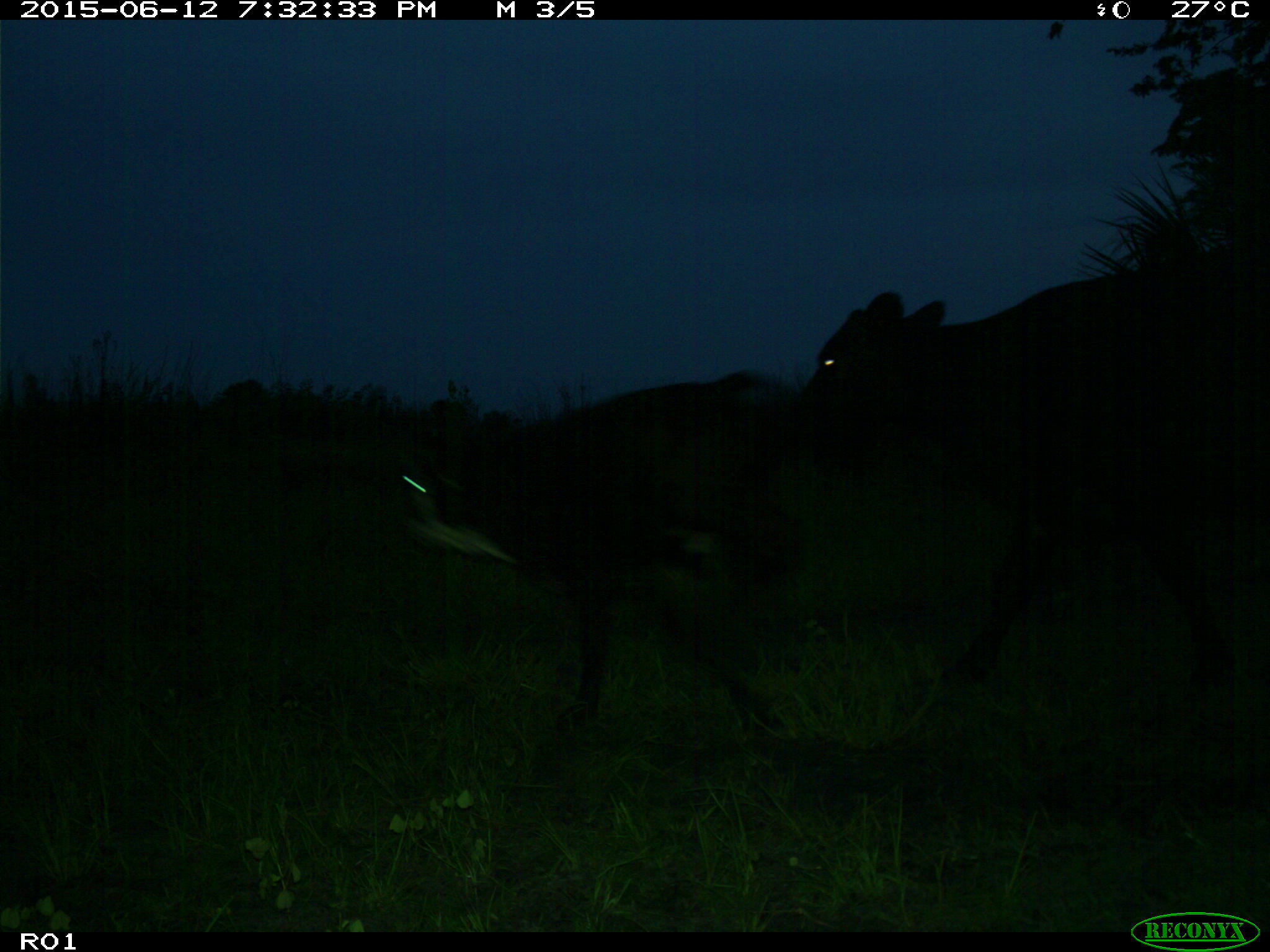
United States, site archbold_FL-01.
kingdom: Animalia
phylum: Chordata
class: Mammalia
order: Artiodactyla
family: Bovidae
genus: Bos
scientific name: Bos taurus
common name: domestic cow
Bos taurus (domestic cow).